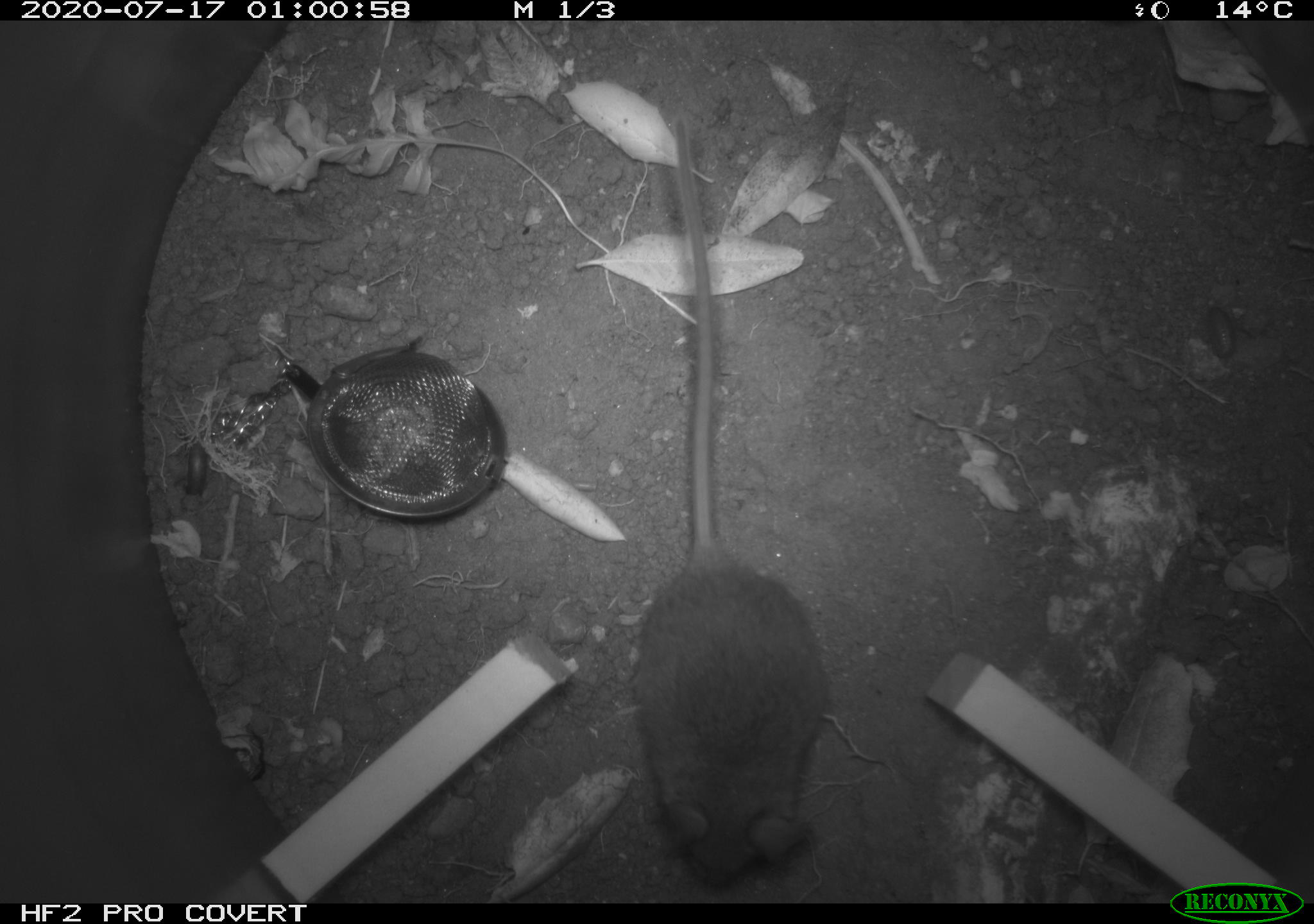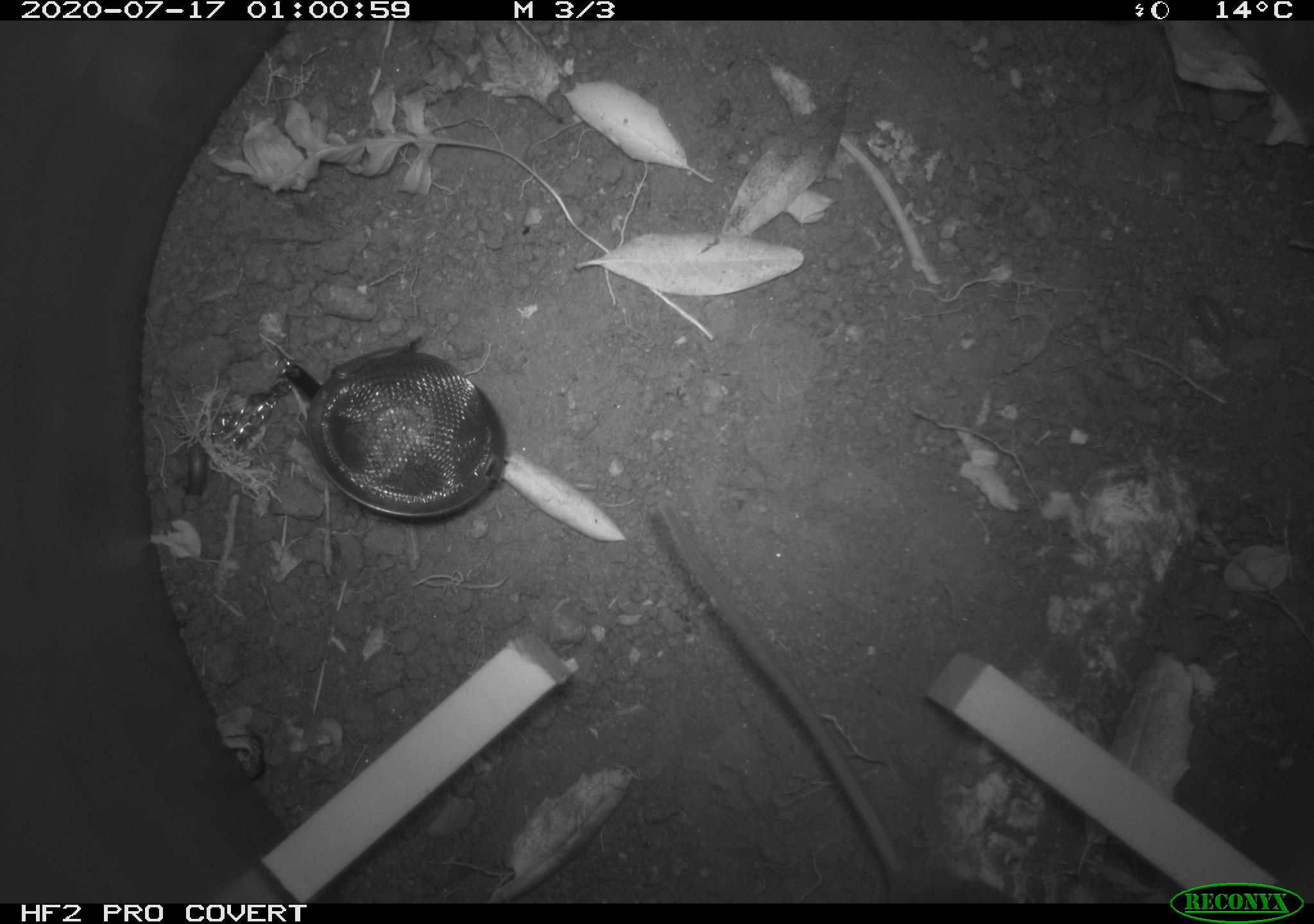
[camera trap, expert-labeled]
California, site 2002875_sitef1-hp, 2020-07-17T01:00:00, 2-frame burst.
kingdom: Animalia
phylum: Chordata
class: Mammalia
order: Rodentia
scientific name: Rodentia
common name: rodent